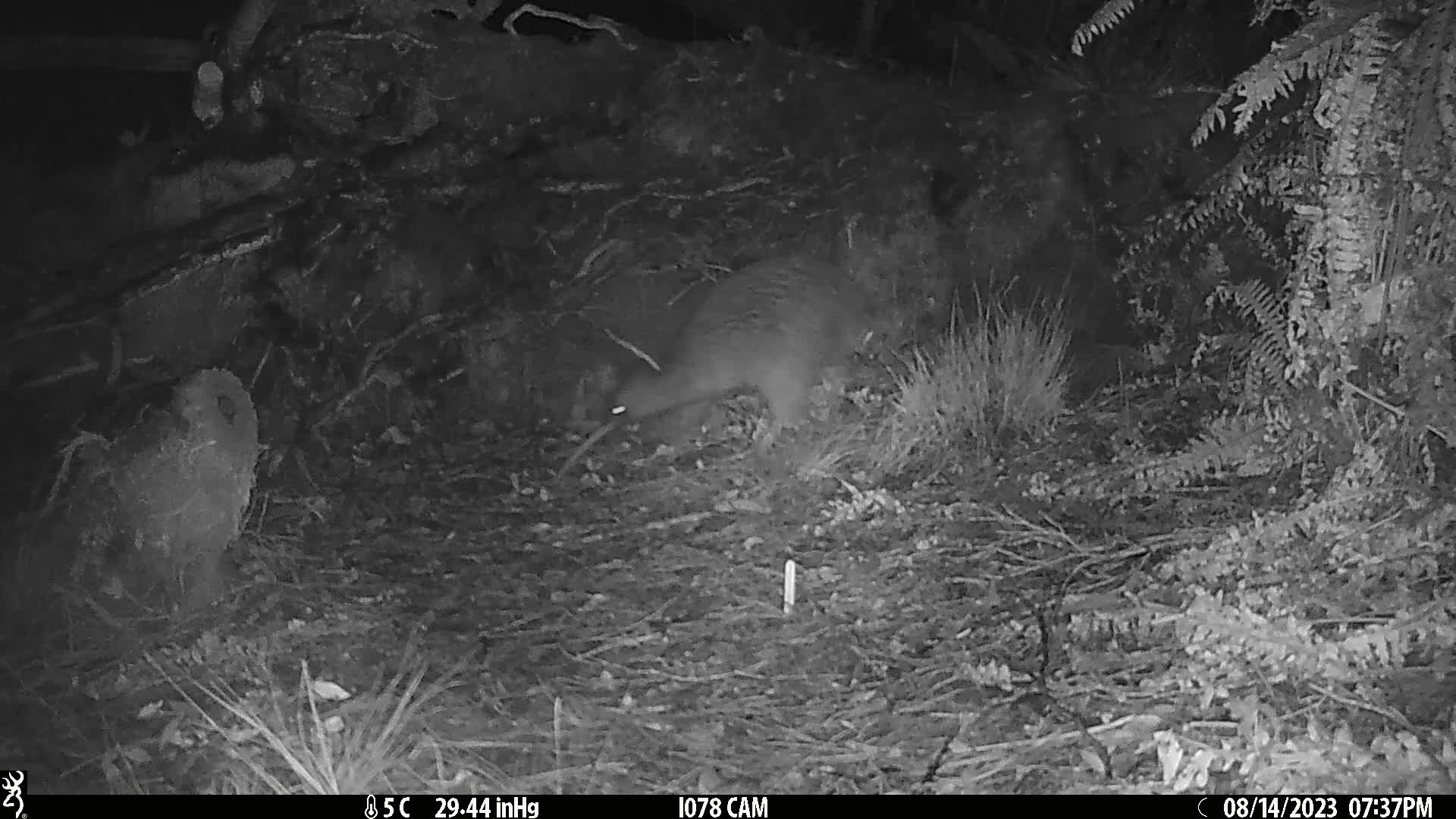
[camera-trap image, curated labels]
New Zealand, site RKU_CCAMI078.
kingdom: Animalia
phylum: Chordata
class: Aves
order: Apterygiformes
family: Apterygidae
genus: Apteryx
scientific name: Apteryx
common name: kiwi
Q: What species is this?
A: Kiwi (Apteryx).